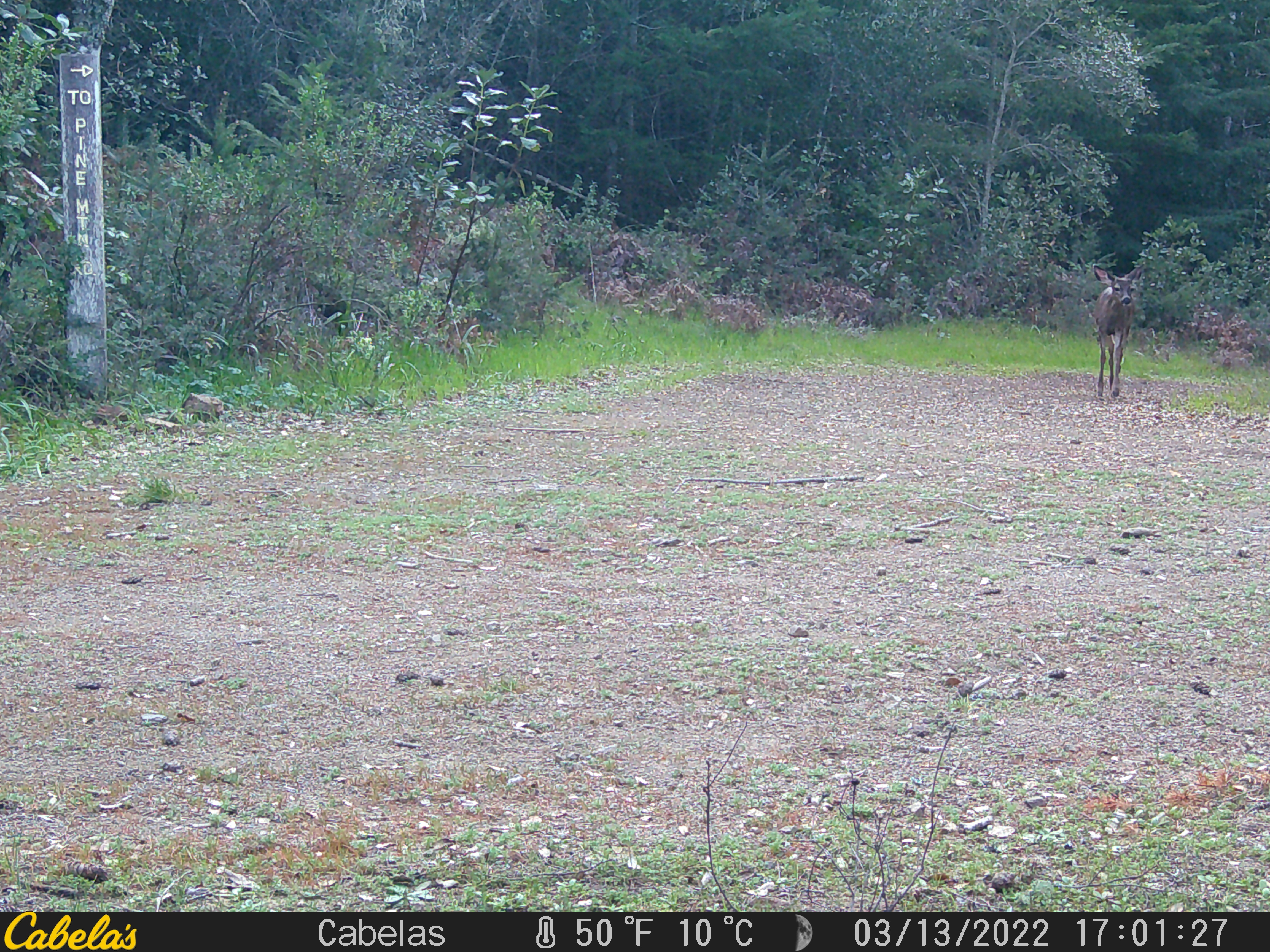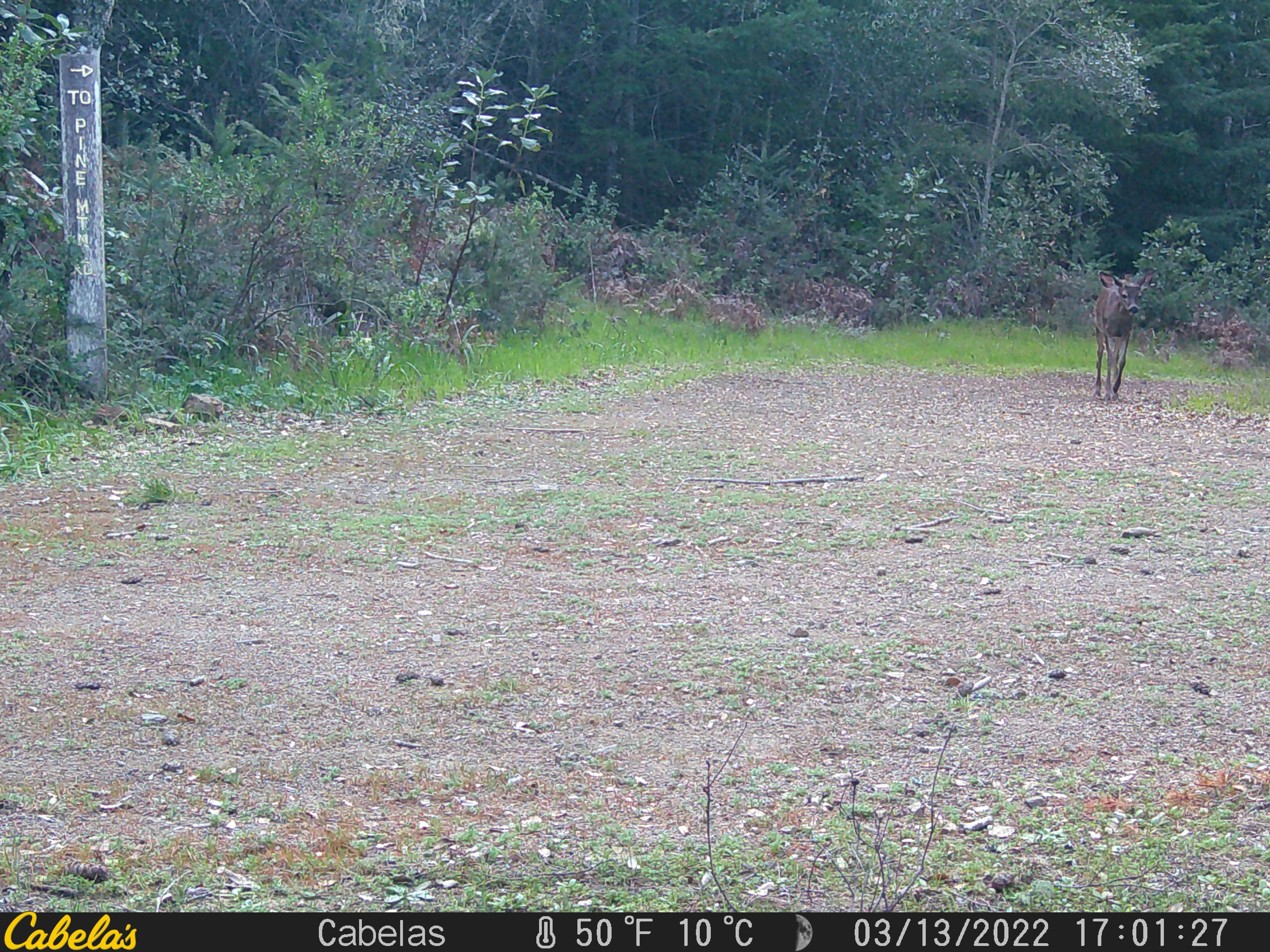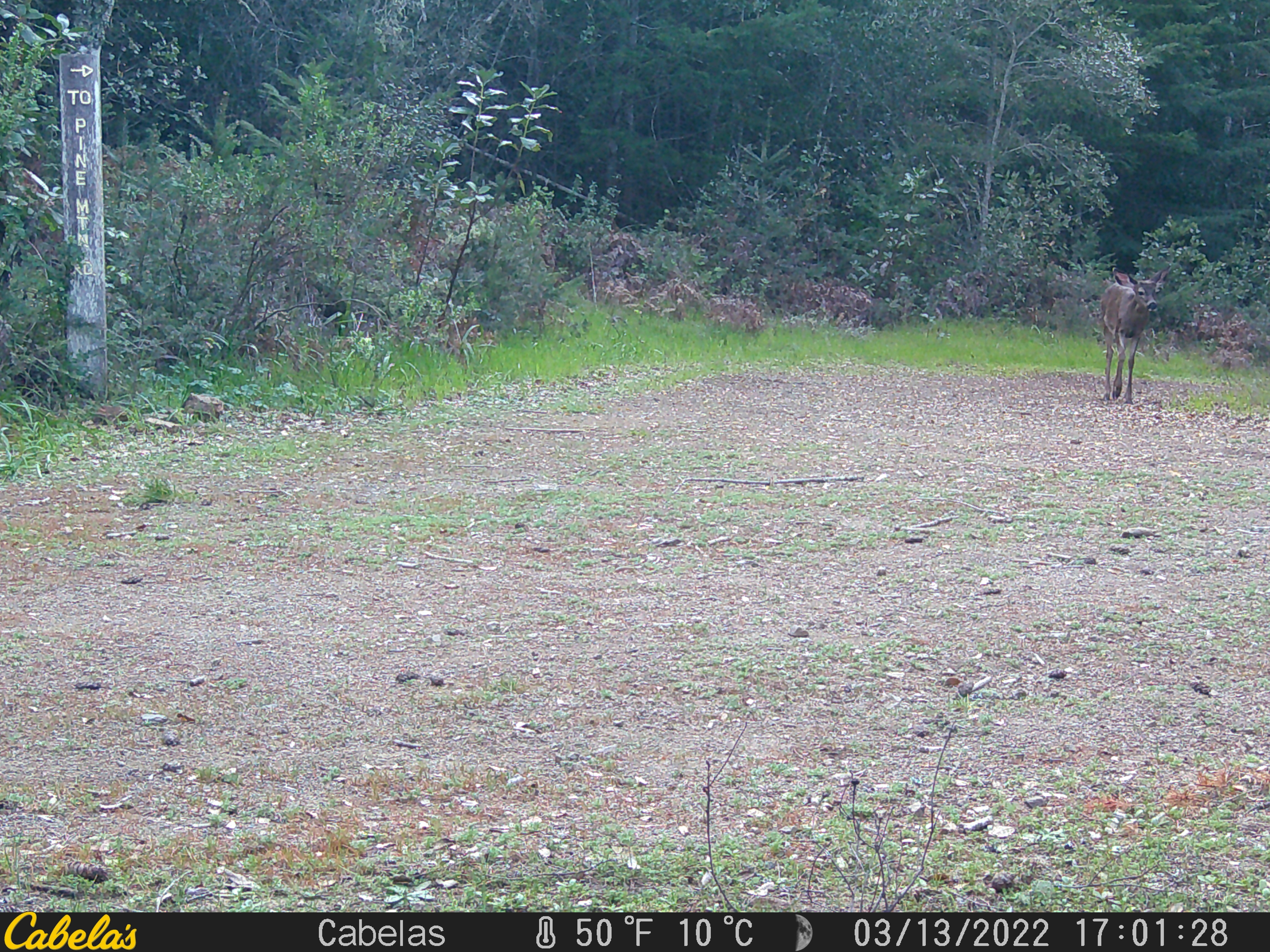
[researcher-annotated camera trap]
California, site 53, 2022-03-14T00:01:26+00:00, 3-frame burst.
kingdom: Animalia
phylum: Chordata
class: Mammalia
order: Artiodactyla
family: Cervidae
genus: Odocoileus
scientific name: Odocoileus hemionus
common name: mule deer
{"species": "mule deer (Odocoileus hemionus)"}